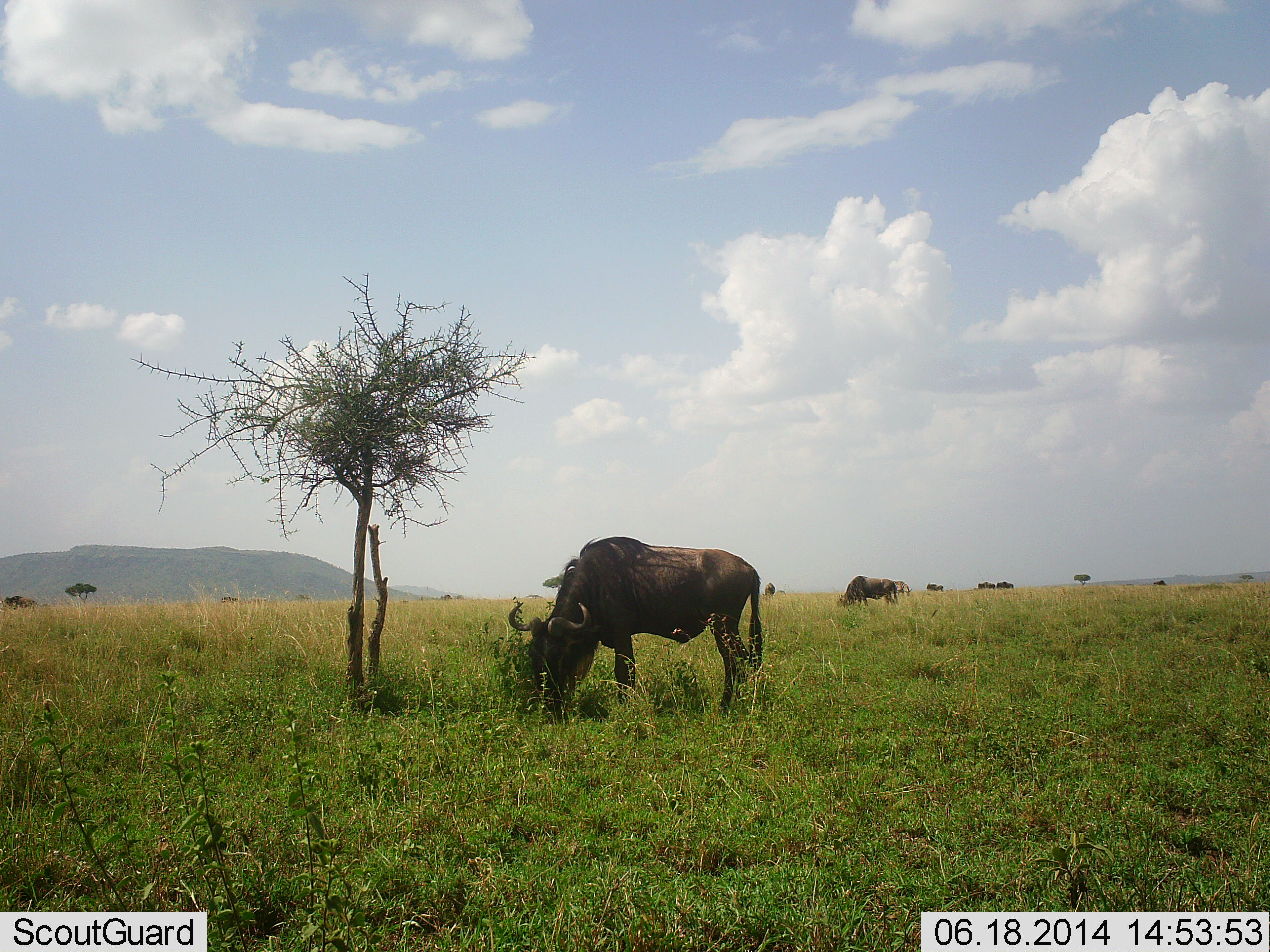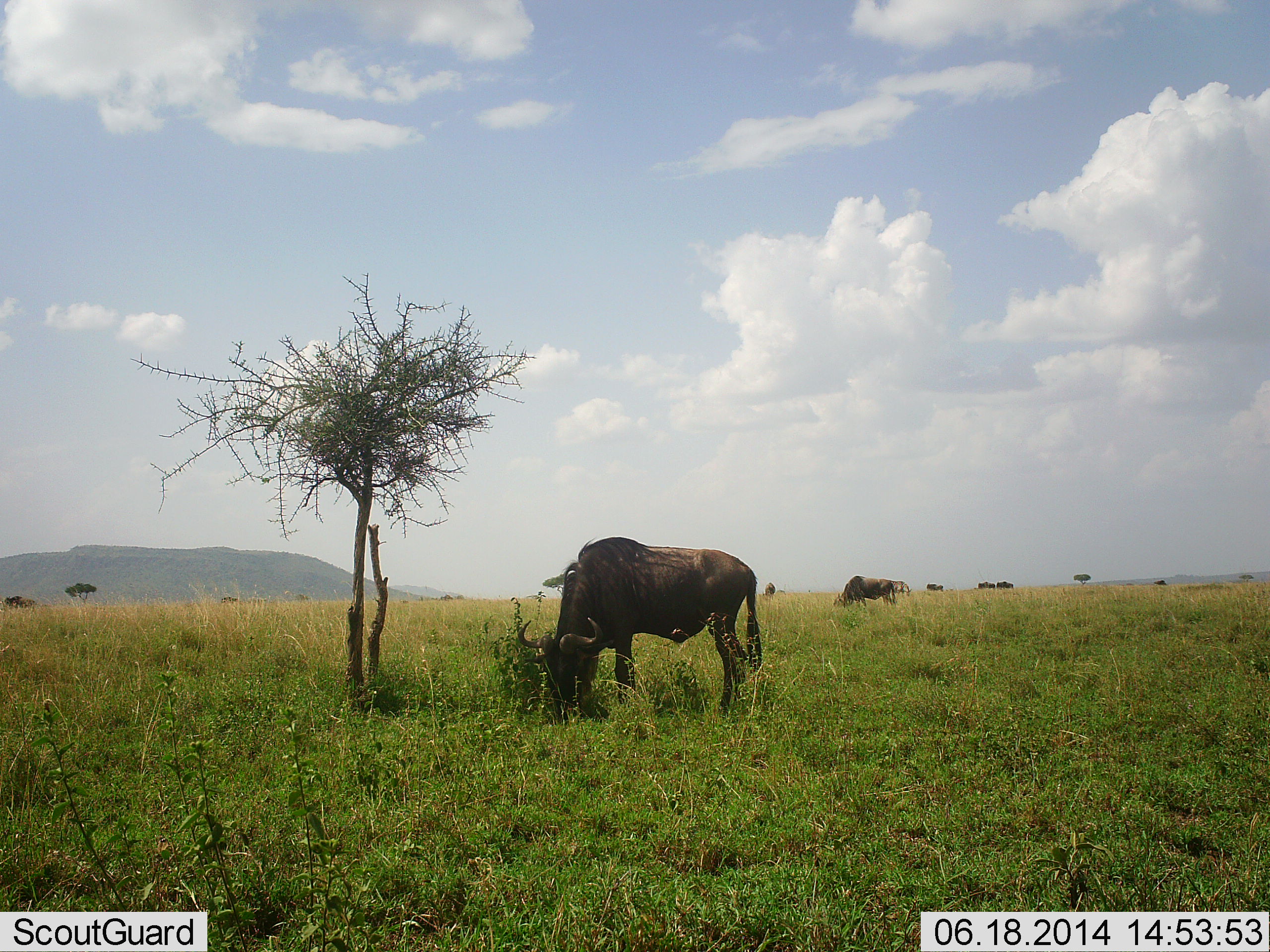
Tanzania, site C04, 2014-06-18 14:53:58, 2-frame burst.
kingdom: Animalia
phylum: Chordata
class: Mammalia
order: Artiodactyla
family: Bovidae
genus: Connochaetes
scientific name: Connochaetes taurinus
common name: blue wildebeest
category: wildebeest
Wildebeest (blue wildebeest) (Connochaetes taurinus), count 6. Behavior (volunteer vote fractions): standing 50%, resting 0%, moving 0%, interacting 0%. Young present (vote fraction): 0%. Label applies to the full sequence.